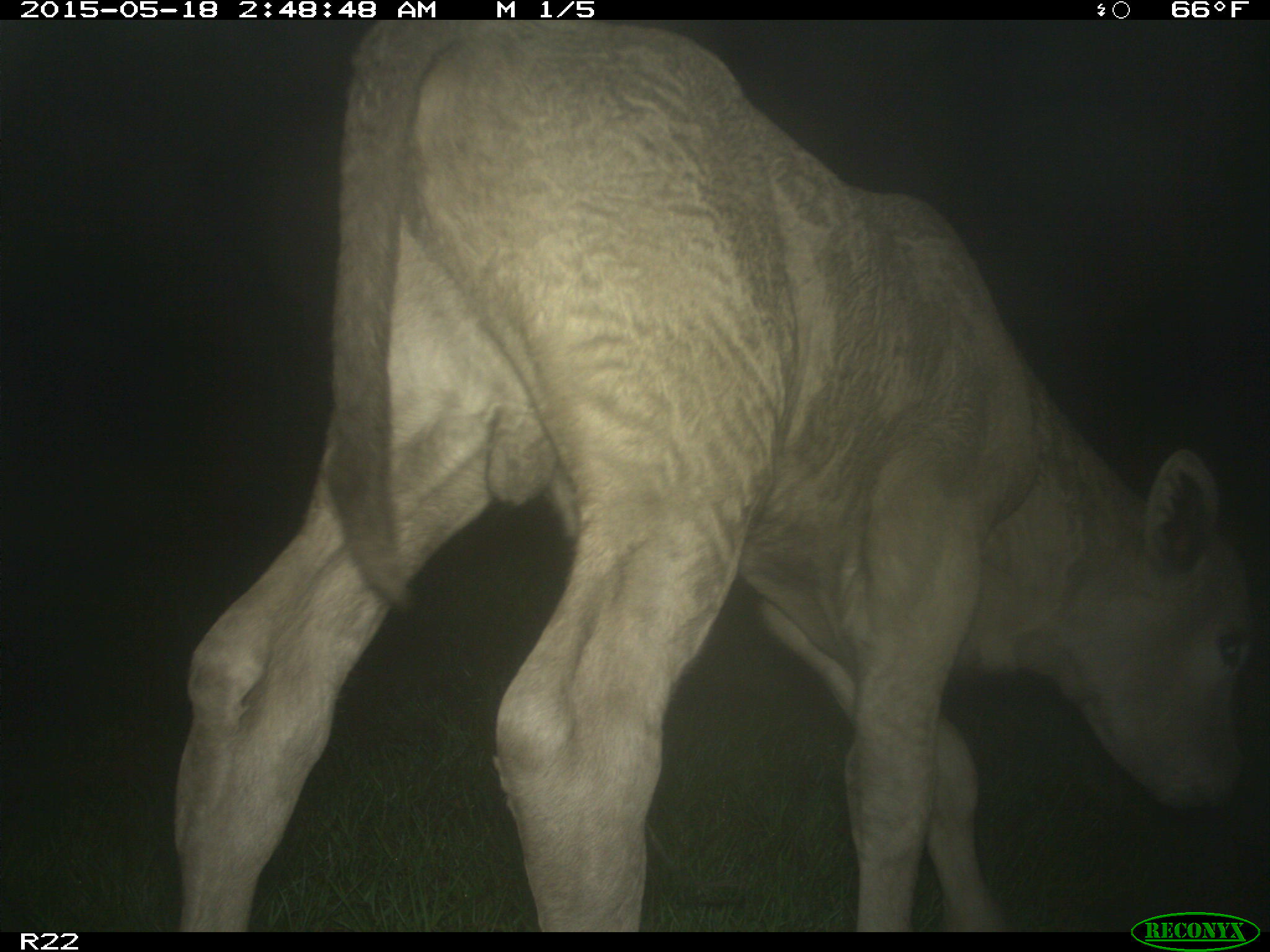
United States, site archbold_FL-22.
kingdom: Animalia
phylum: Chordata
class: Mammalia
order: Artiodactyla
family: Bovidae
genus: Bos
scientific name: Bos taurus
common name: domestic cow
Bos taurus (domestic cow).